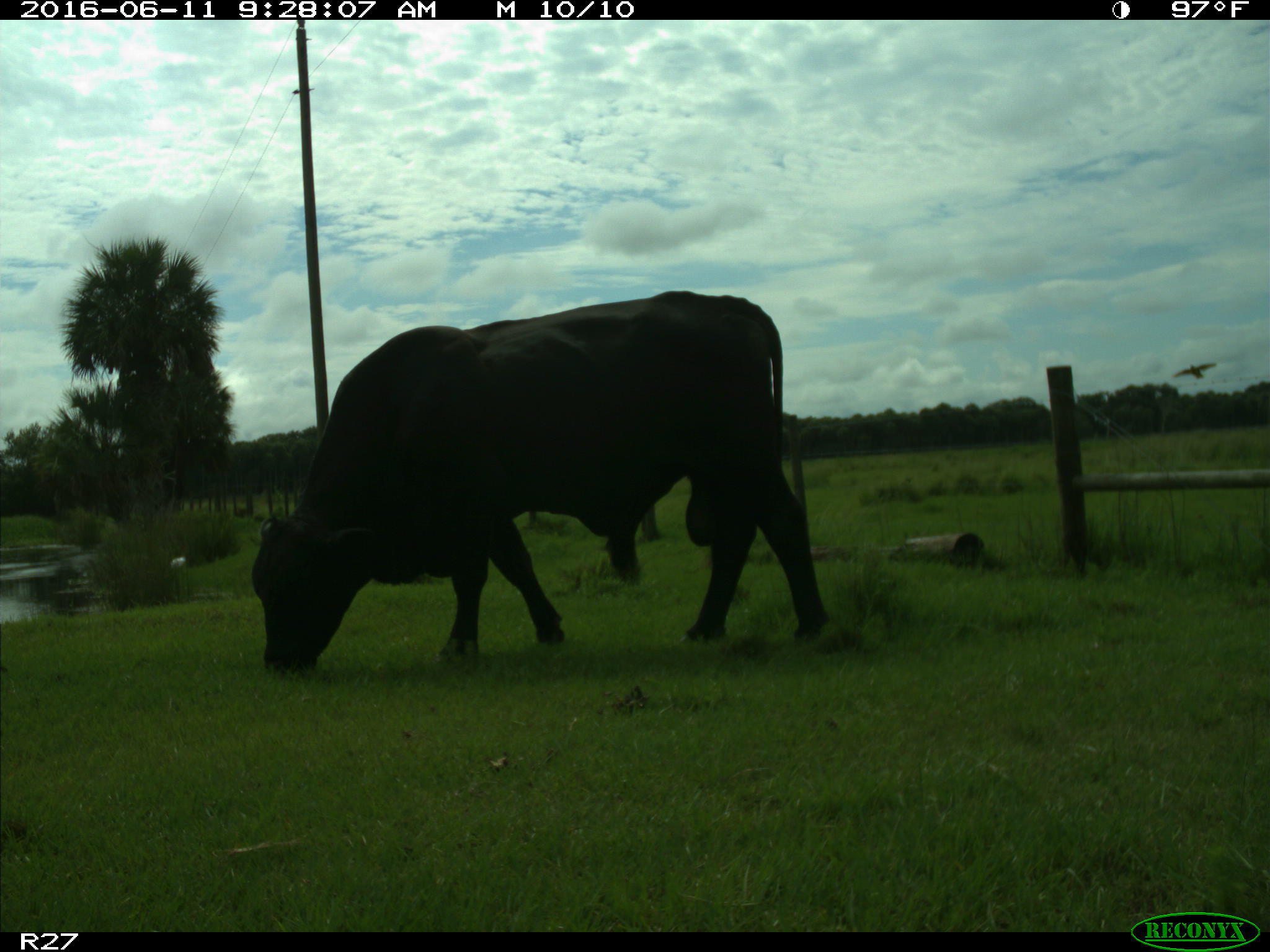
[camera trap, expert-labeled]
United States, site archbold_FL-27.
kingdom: Animalia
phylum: Chordata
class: Mammalia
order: Artiodactyla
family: Bovidae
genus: Bos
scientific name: Bos taurus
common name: domestic cow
Bos taurus (domestic cow).